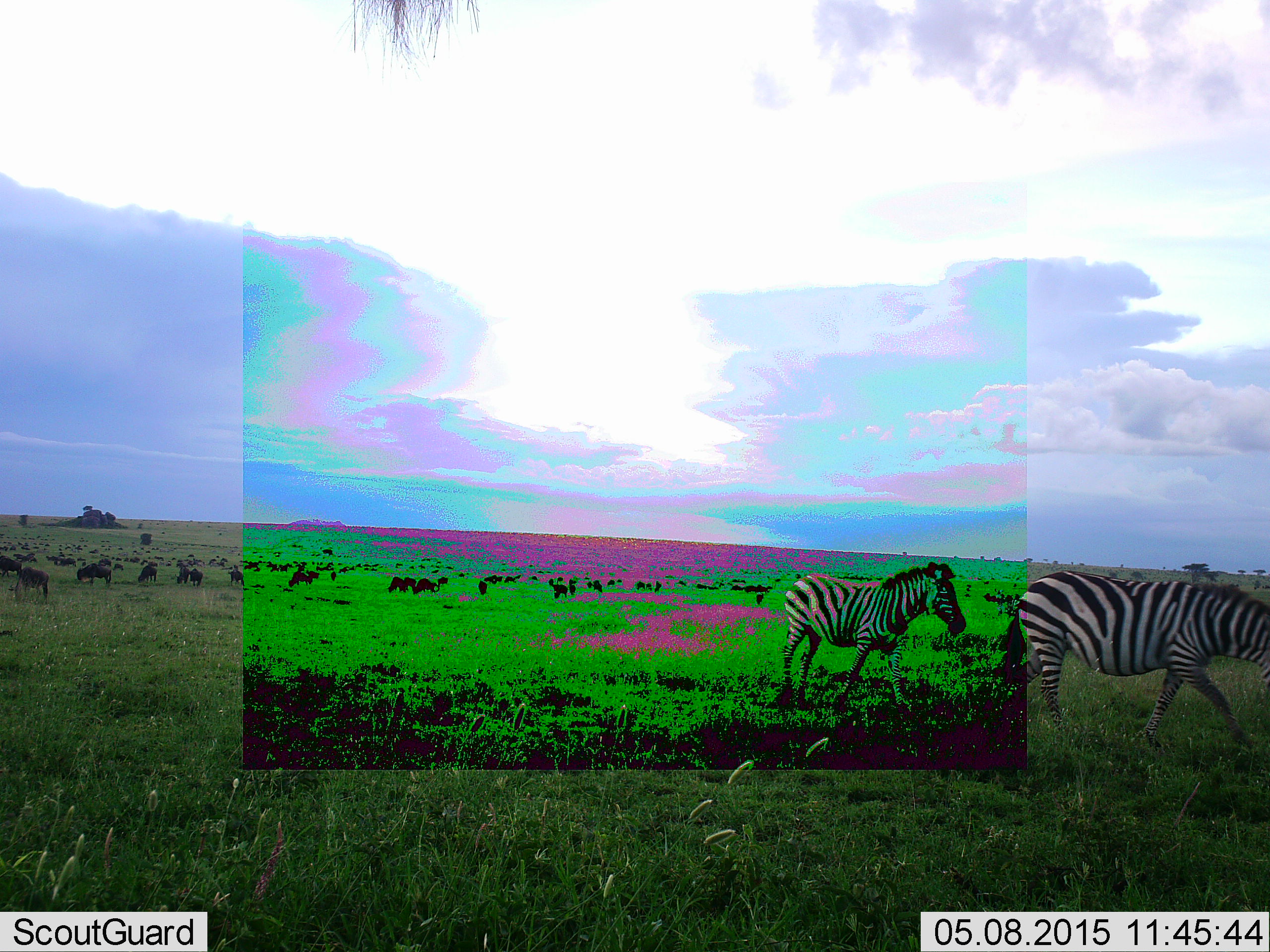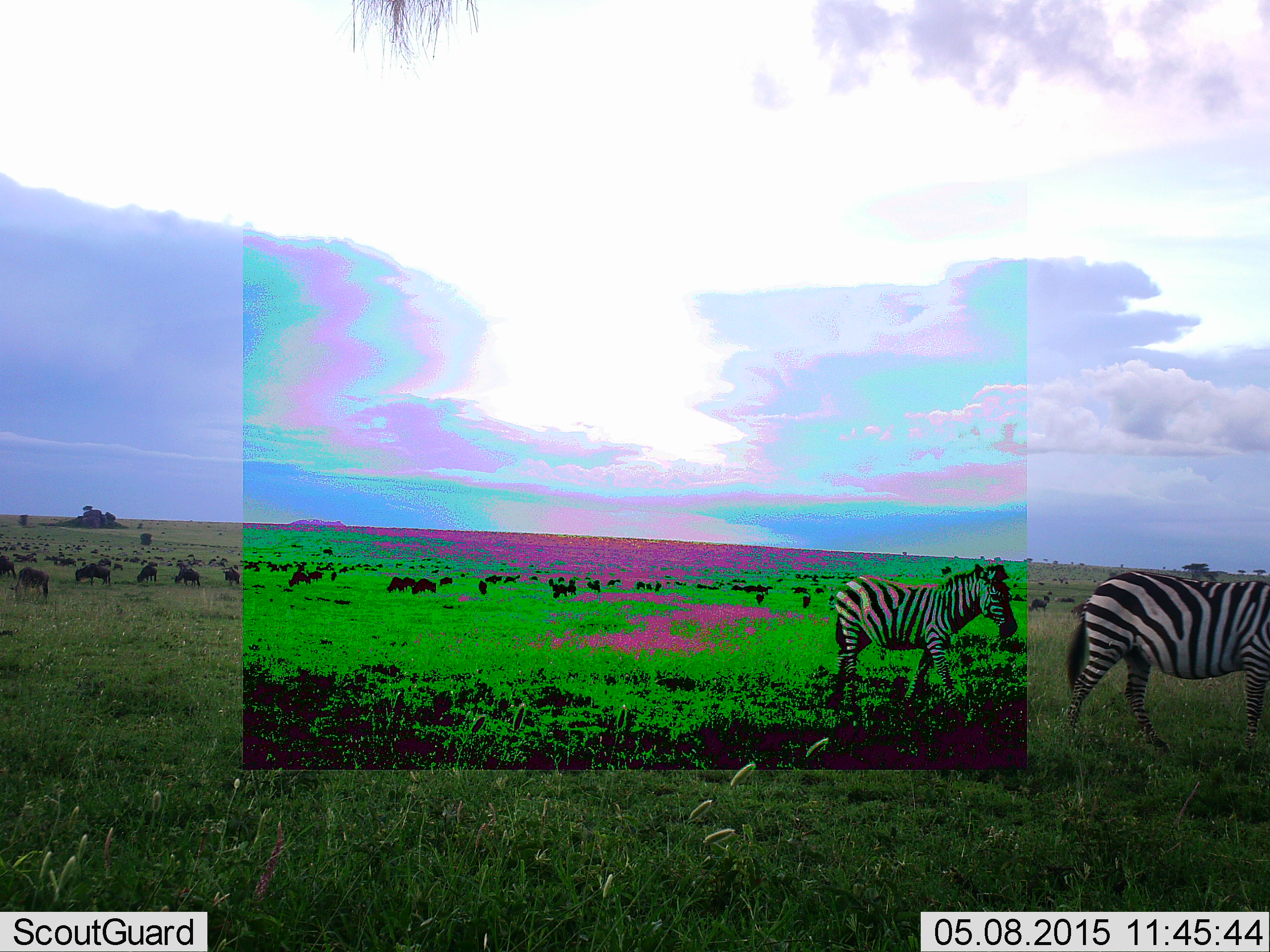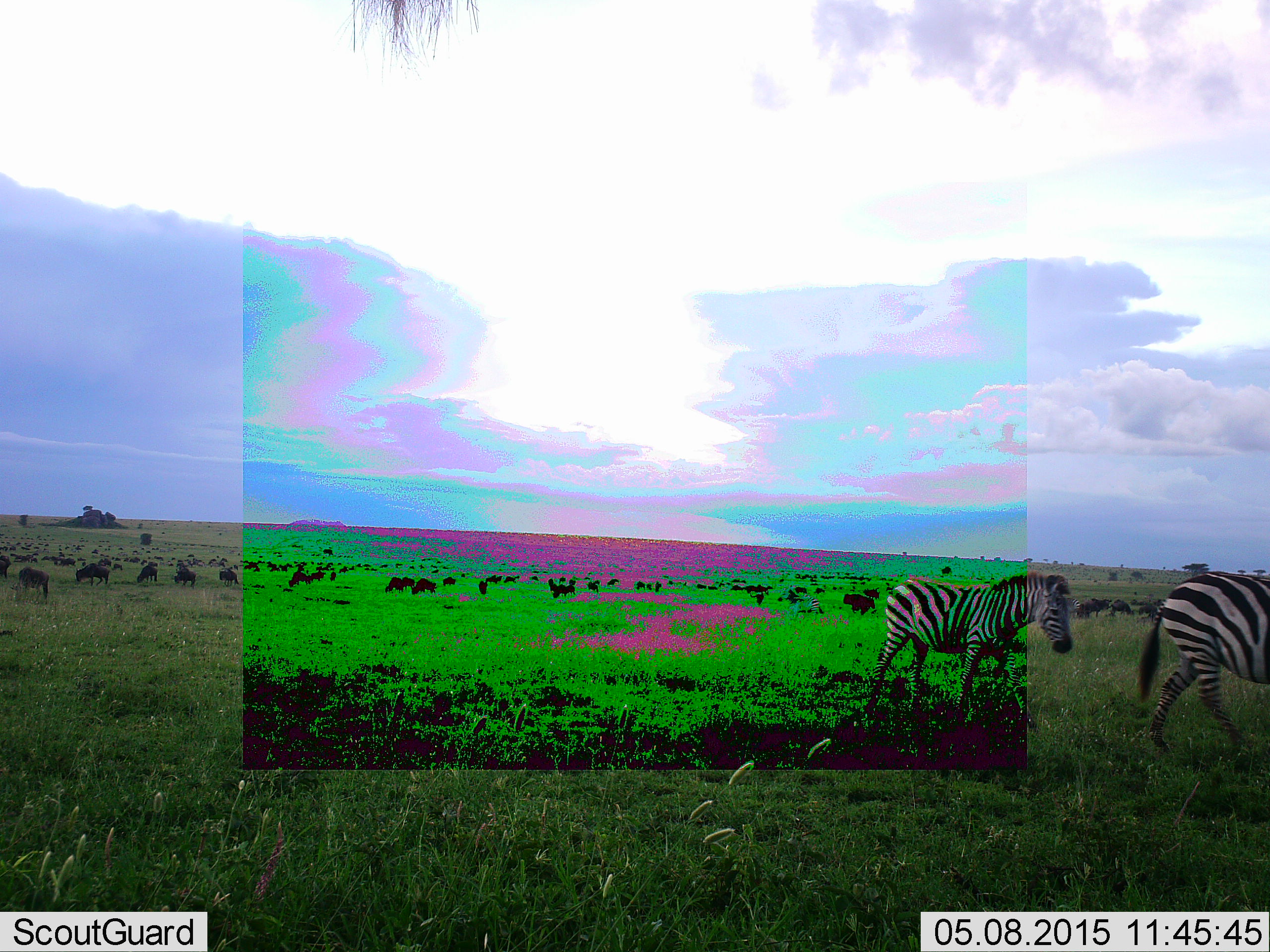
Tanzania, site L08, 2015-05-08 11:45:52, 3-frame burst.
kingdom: Animalia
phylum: Chordata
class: Mammalia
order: Artiodactyla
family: Bovidae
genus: Connochaetes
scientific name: Connochaetes taurinus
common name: blue wildebeest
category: wildebeest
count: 11-50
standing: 40%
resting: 20%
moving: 40%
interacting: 10%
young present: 0%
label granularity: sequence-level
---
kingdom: Animalia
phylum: Chordata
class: Mammalia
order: Perissodactyla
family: Equidae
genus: Equus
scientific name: Equus quagga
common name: plains zebra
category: zebra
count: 2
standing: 14%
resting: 0%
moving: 100%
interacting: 0%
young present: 29%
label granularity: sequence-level